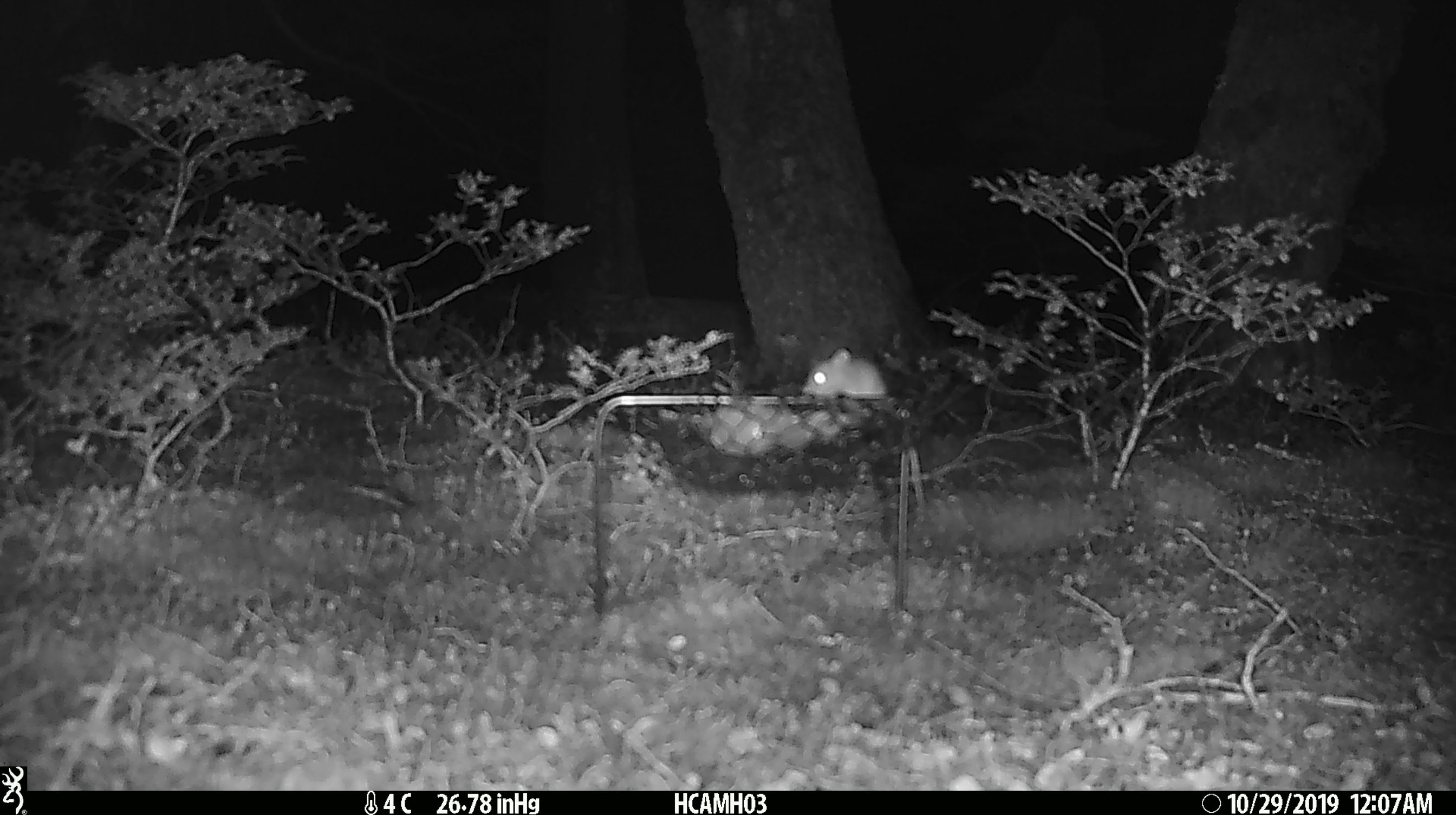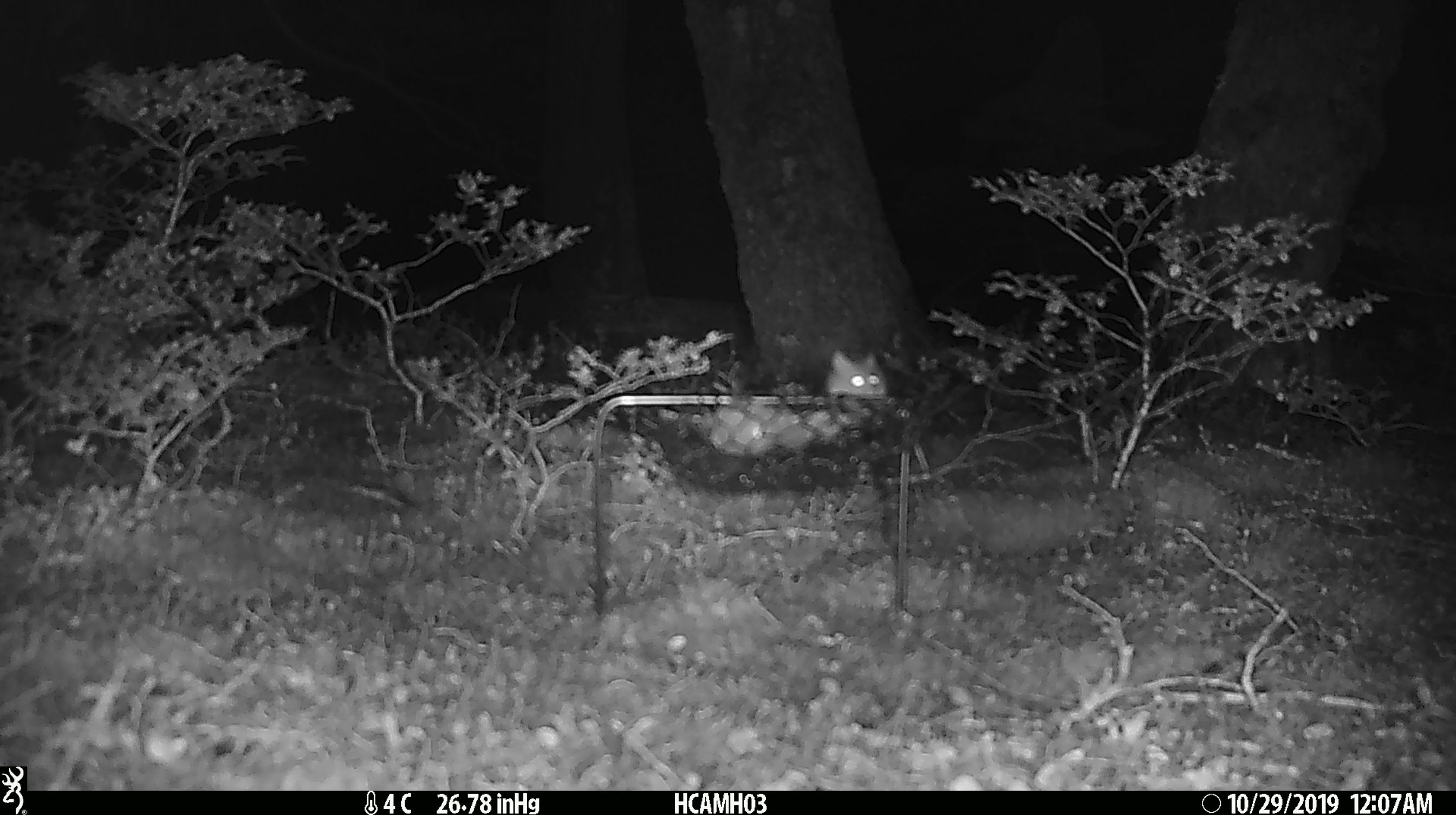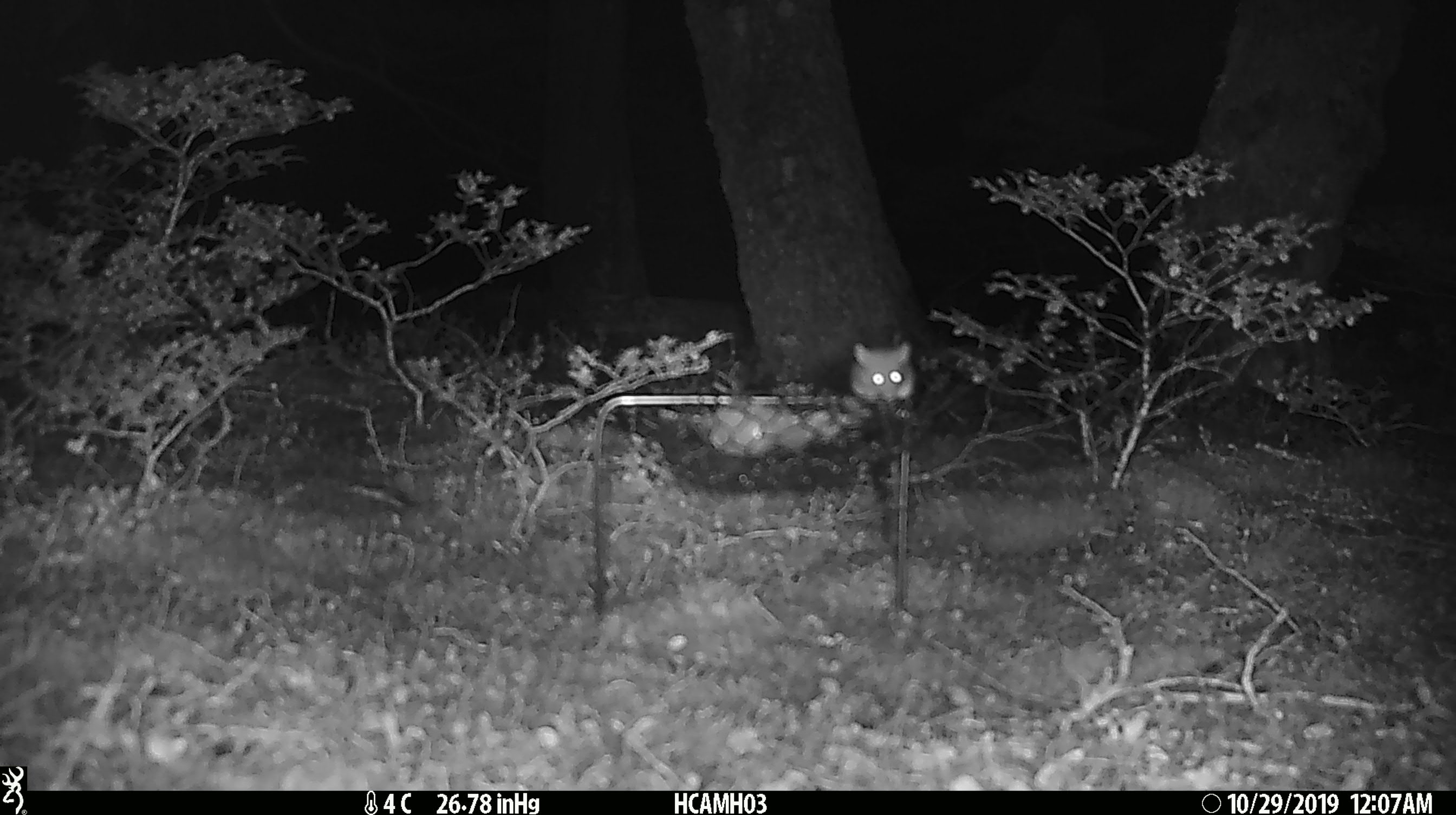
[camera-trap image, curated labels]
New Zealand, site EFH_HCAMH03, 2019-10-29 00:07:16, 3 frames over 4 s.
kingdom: Animalia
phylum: Chordata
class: Mammalia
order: Rodentia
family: Muridae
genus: Mus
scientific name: Mus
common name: mouse